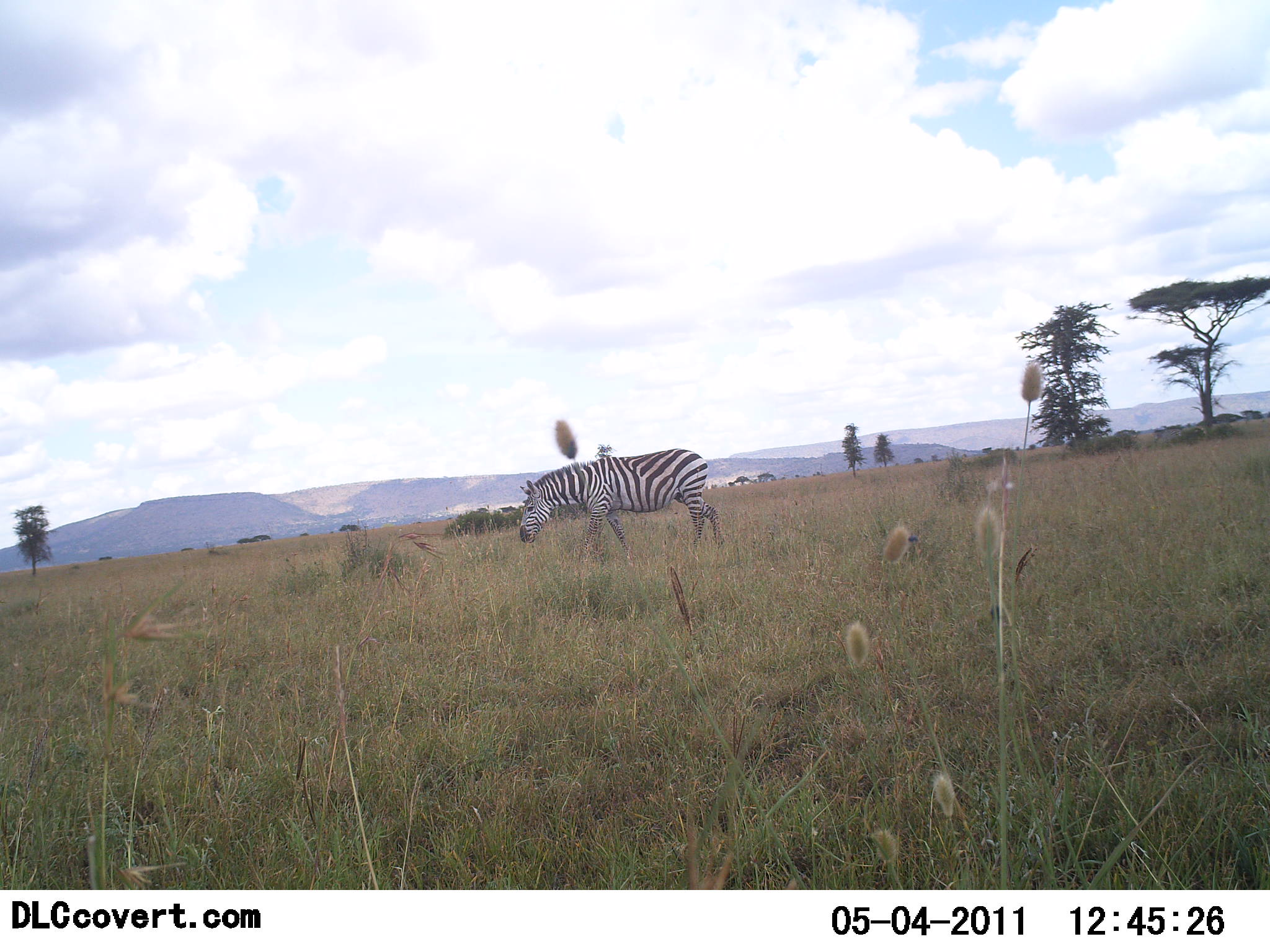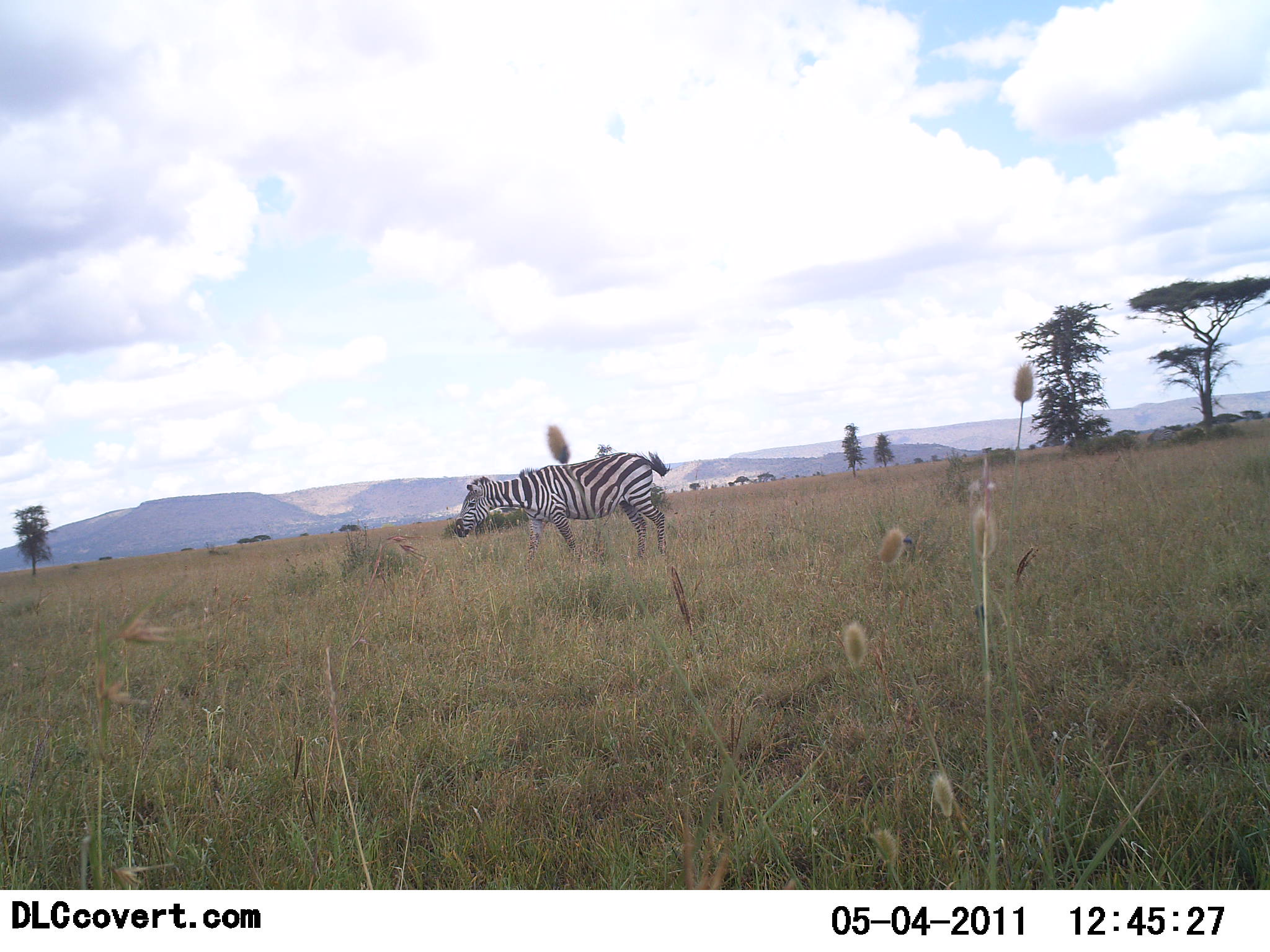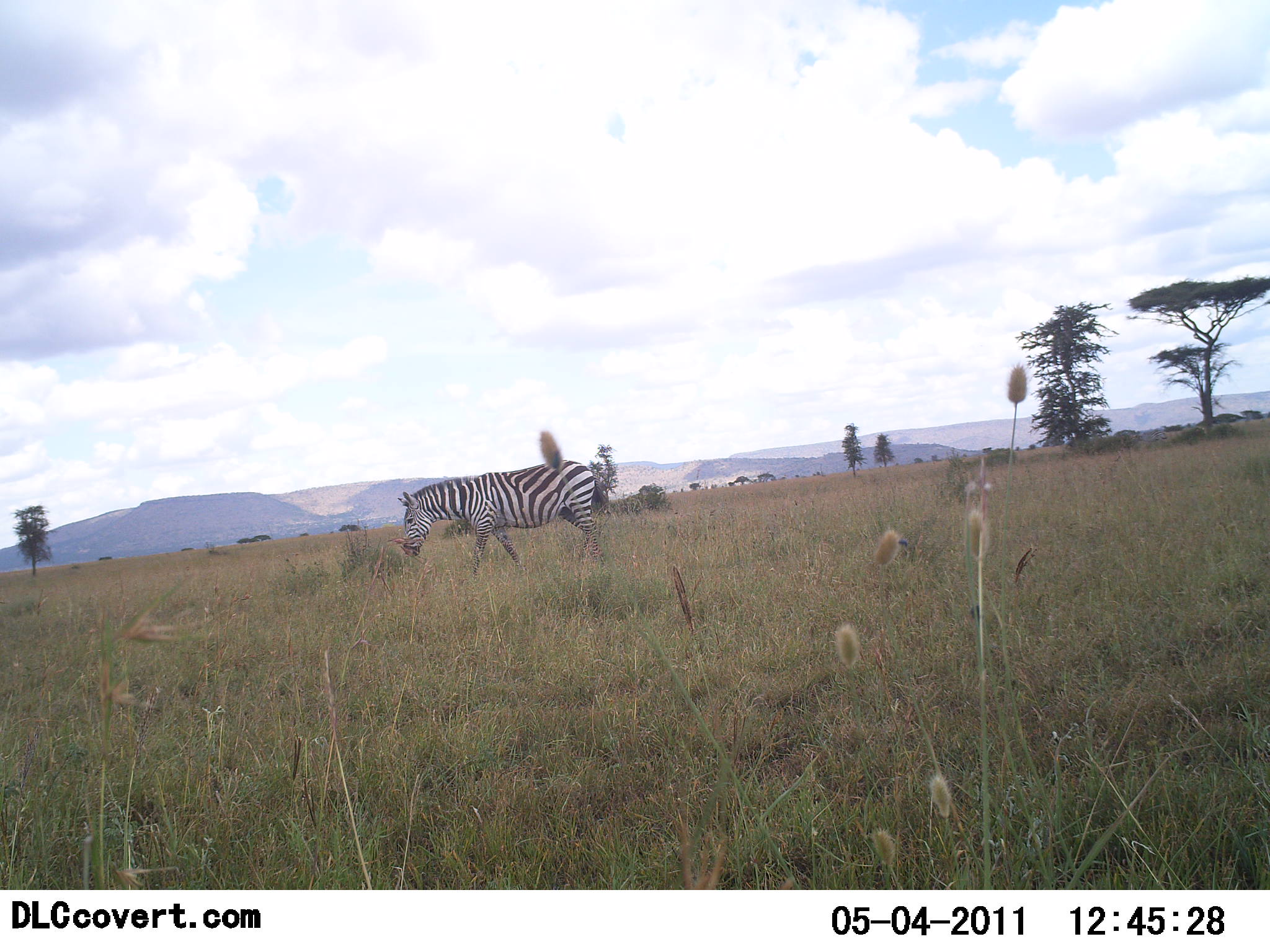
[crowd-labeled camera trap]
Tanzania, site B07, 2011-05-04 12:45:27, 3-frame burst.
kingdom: Animalia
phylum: Chordata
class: Mammalia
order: Perissodactyla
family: Equidae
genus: Equus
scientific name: Equus quagga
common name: plains zebra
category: zebra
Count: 1.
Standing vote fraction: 0%.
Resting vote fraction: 0%.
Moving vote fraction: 93%.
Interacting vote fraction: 0%.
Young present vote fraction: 0%.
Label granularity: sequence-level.